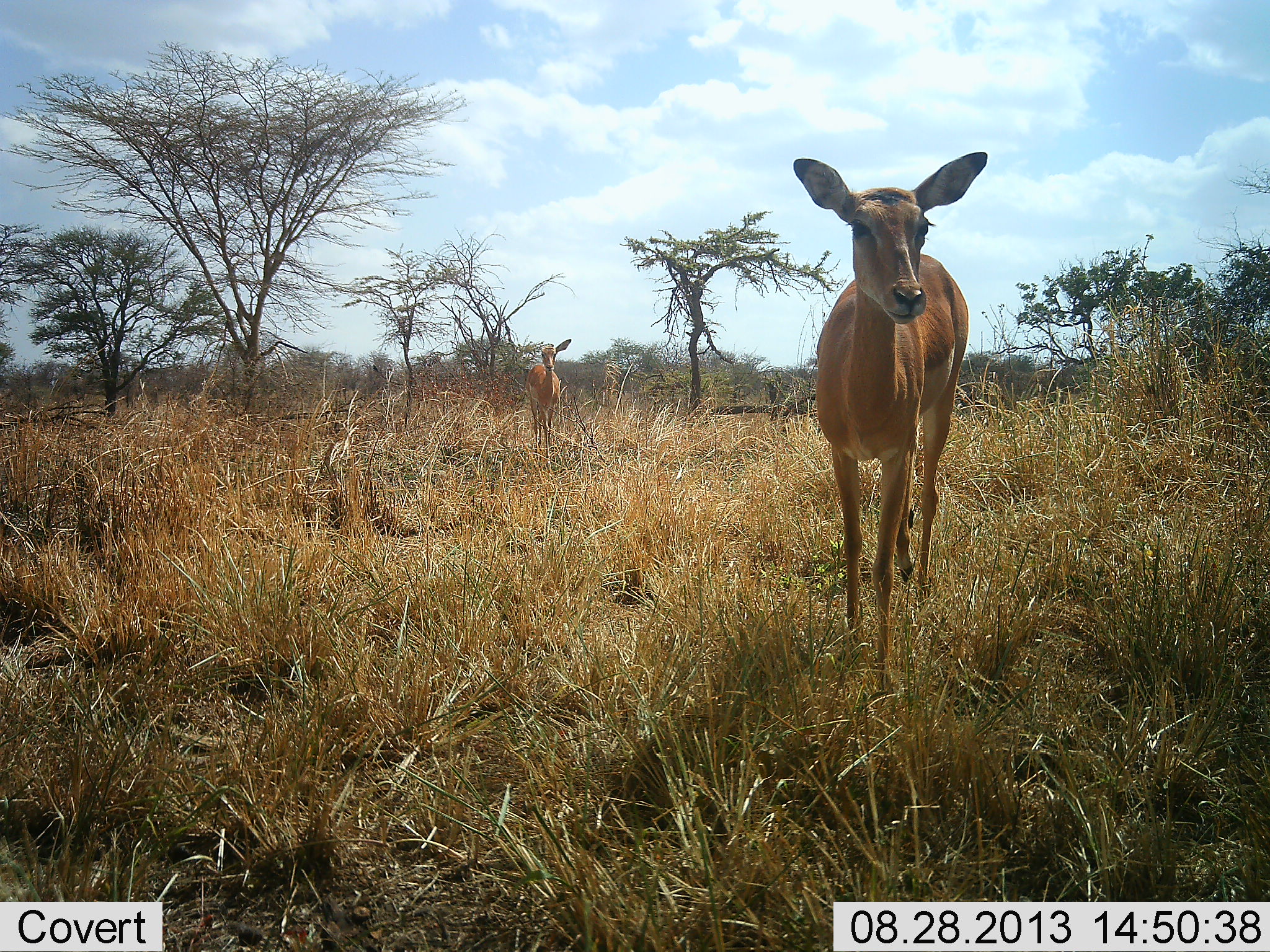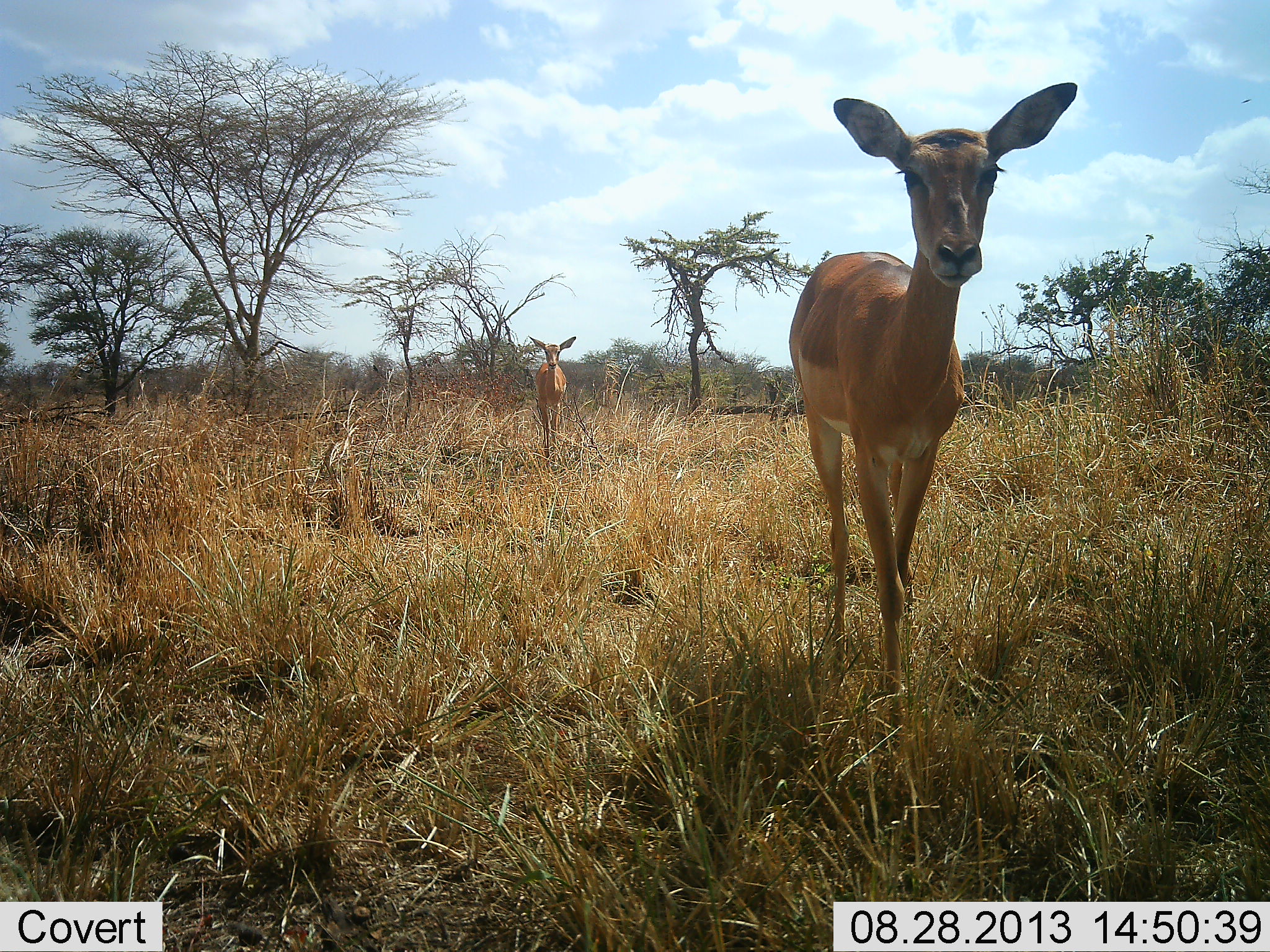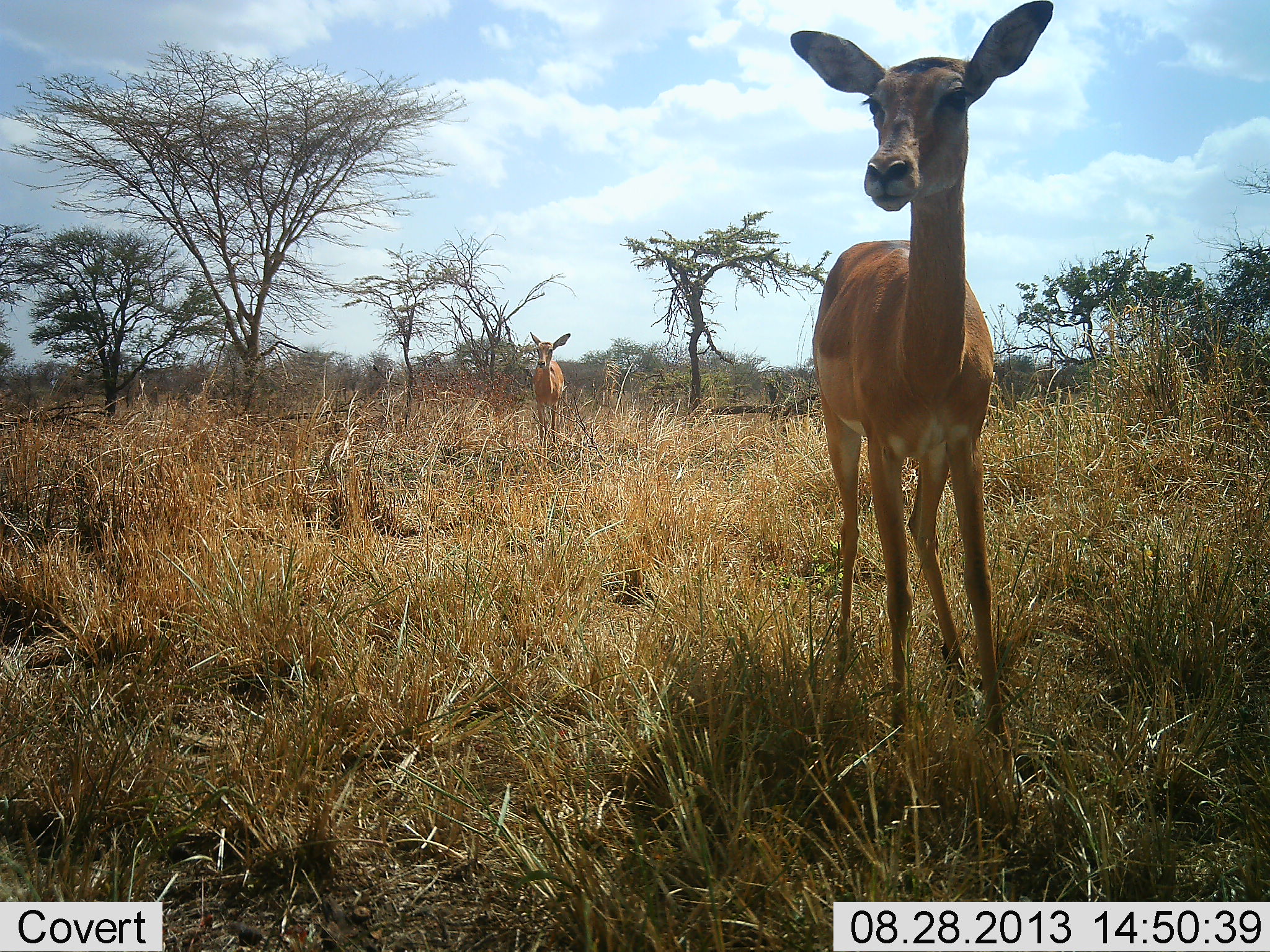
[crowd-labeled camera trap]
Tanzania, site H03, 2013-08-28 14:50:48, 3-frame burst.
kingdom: Animalia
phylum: Chordata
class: Mammalia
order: Artiodactyla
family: Bovidae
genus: Aepyceros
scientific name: Aepyceros melampus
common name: impala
Impala (Aepyceros melampus), count 2. Behavior (volunteer vote fractions): standing 20%, resting 0%, moving 90%, interacting 0%. Young present (vote fraction): 0%. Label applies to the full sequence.